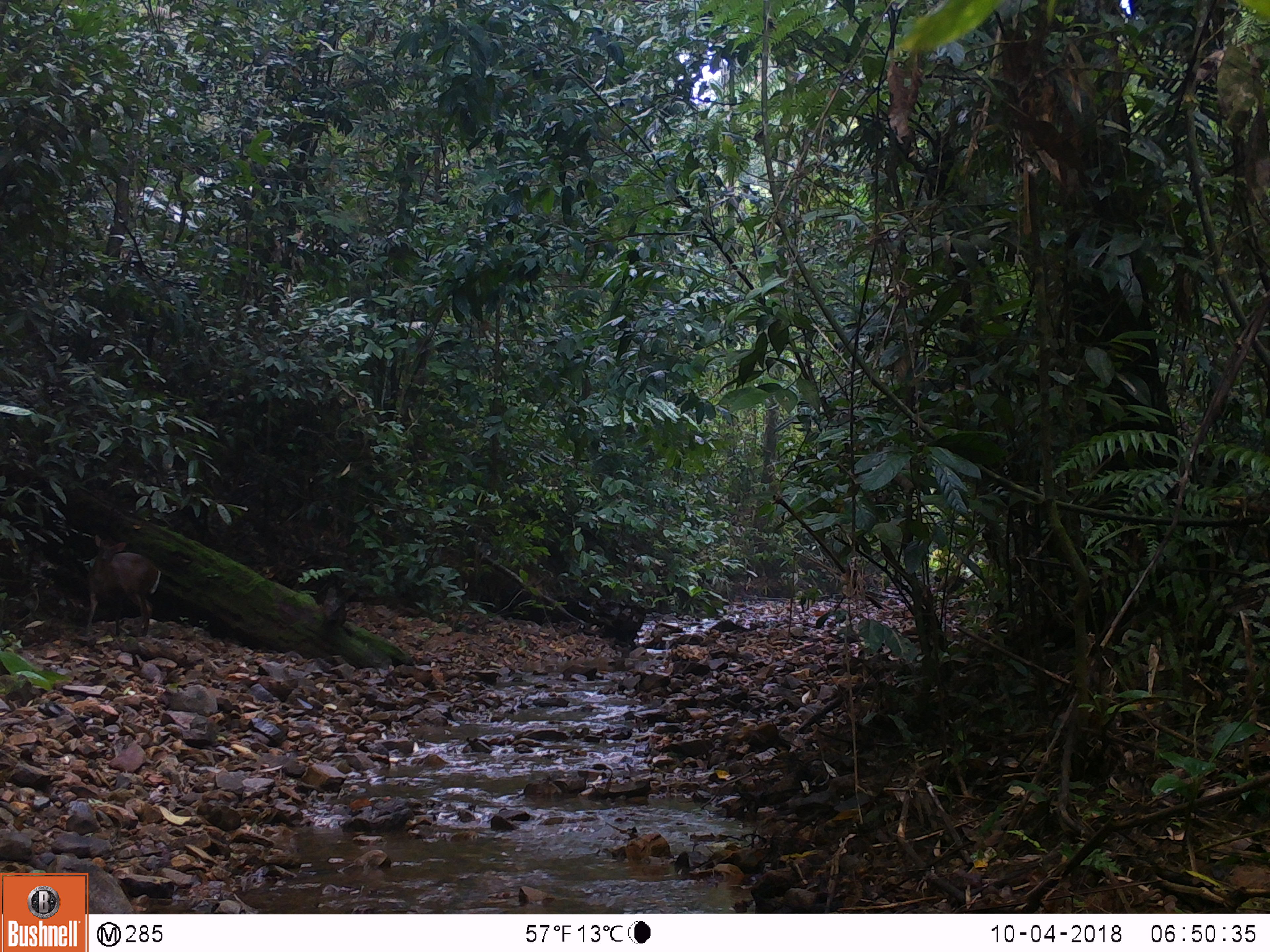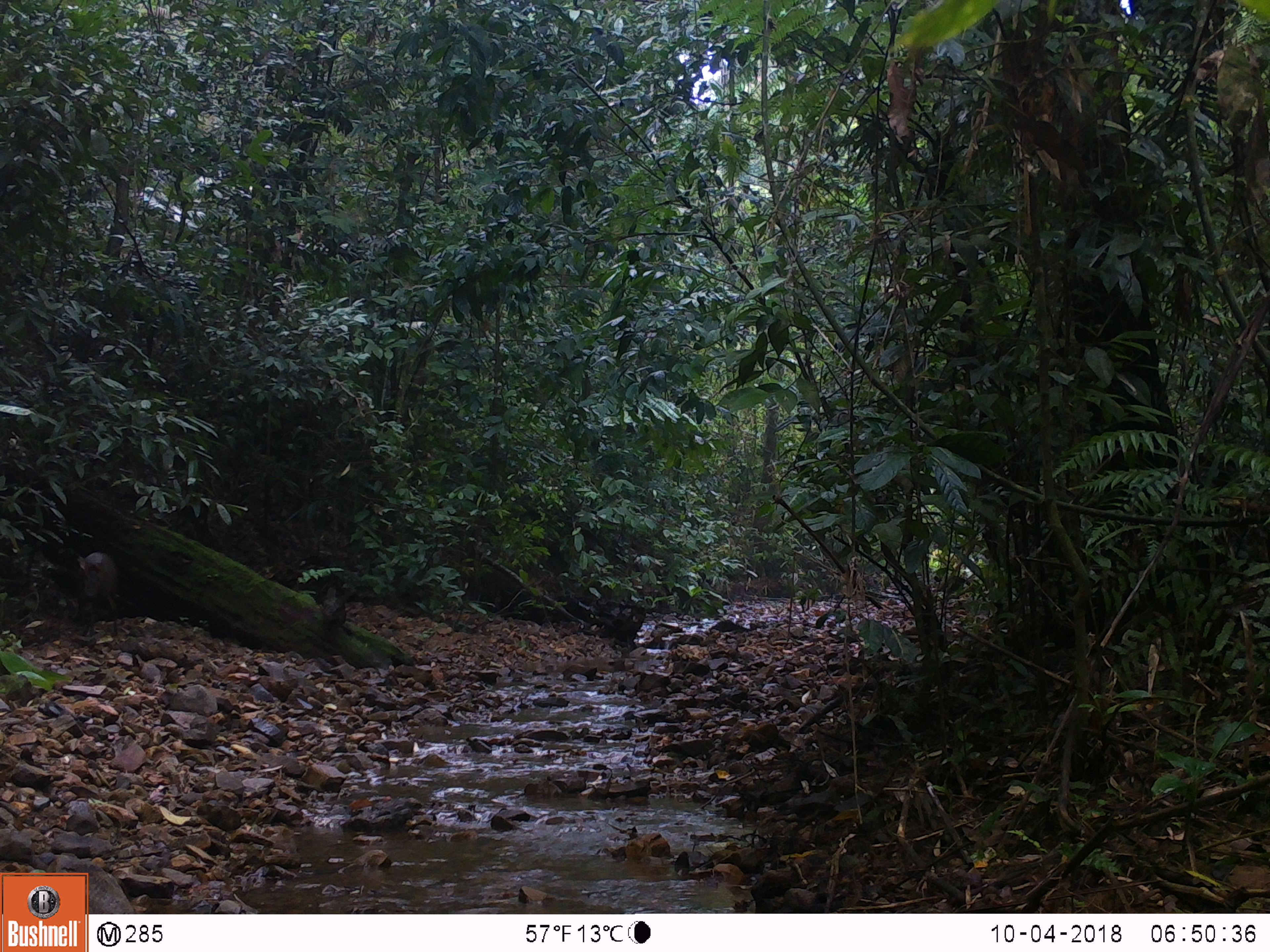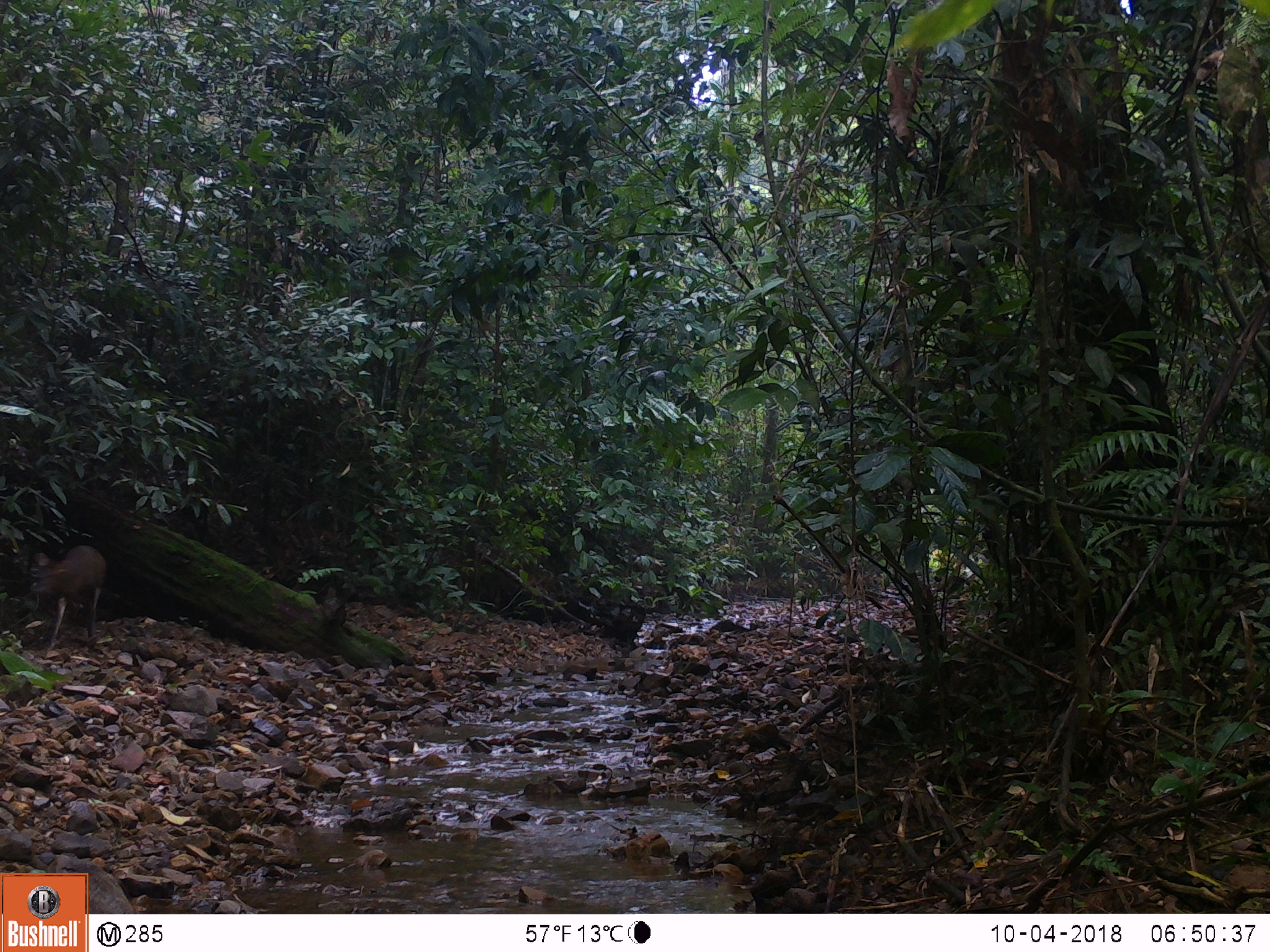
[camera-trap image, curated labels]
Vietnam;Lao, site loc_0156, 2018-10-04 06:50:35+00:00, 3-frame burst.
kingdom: Animalia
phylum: Chordata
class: Mammalia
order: Artiodactyla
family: Cervidae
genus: Muntiacus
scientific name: Muntiacus rooseveltorum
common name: roosevelt's muntjac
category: roosevelts muntjac group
Roosevelts muntjac group (roosevelt's muntjac) (Muntiacus rooseveltorum). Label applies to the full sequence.